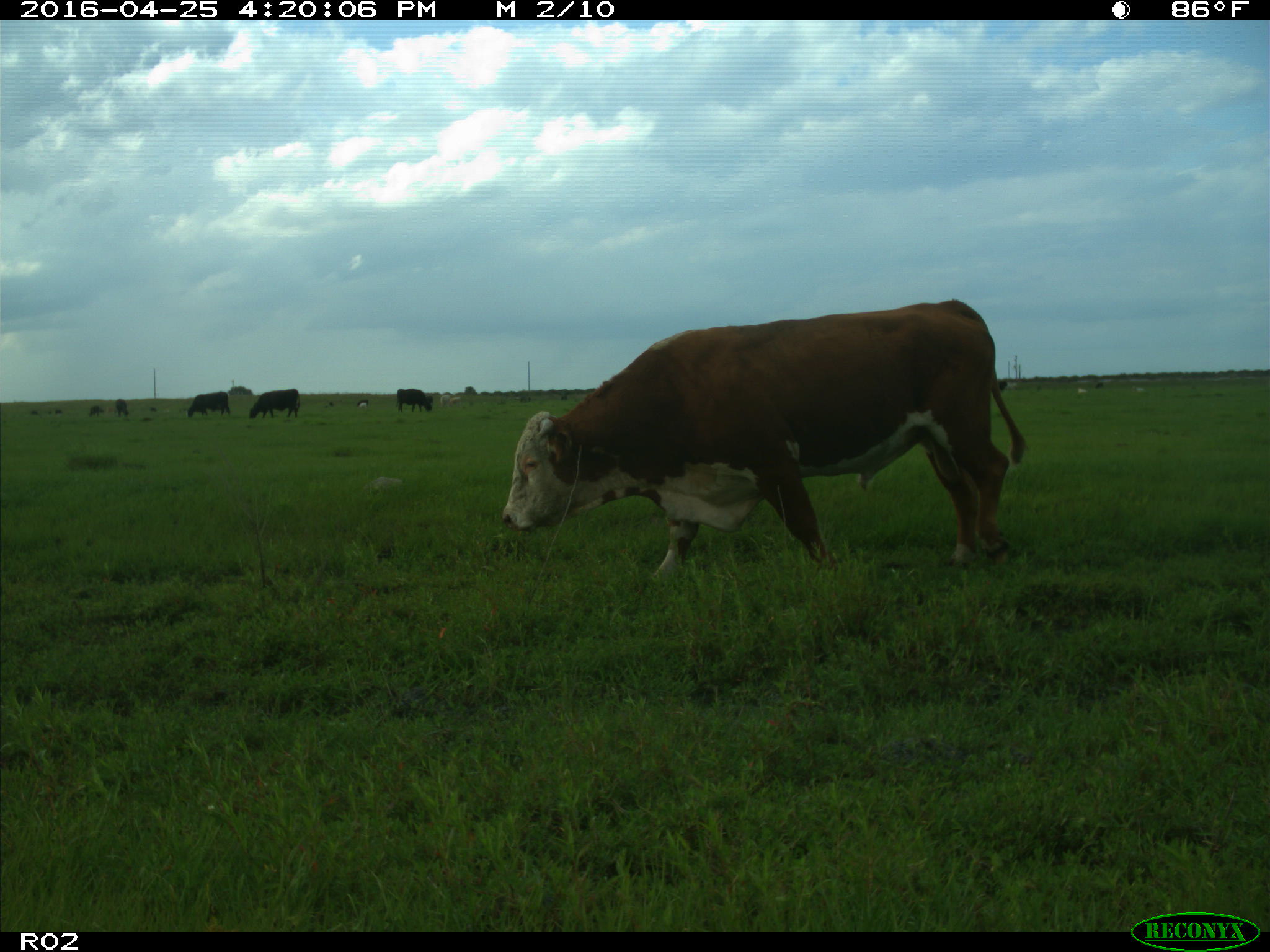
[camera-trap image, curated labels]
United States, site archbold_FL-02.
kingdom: Animalia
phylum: Chordata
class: Mammalia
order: Artiodactyla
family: Bovidae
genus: Bos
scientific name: Bos taurus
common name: domestic cow